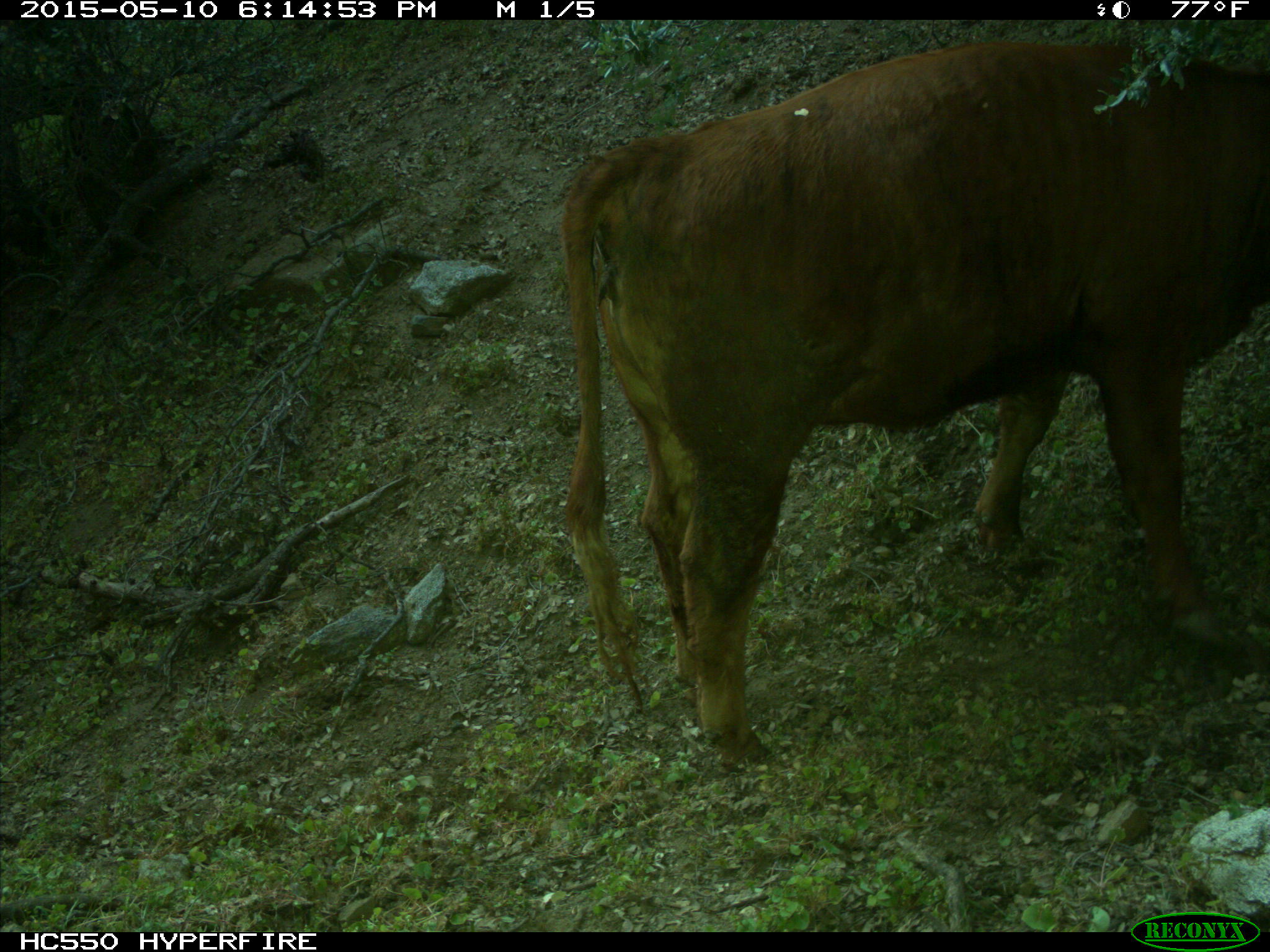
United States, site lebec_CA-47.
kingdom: Animalia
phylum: Chordata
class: Mammalia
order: Artiodactyla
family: Bovidae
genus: Bos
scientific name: Bos taurus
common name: domestic cow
Bos taurus (domestic cow).